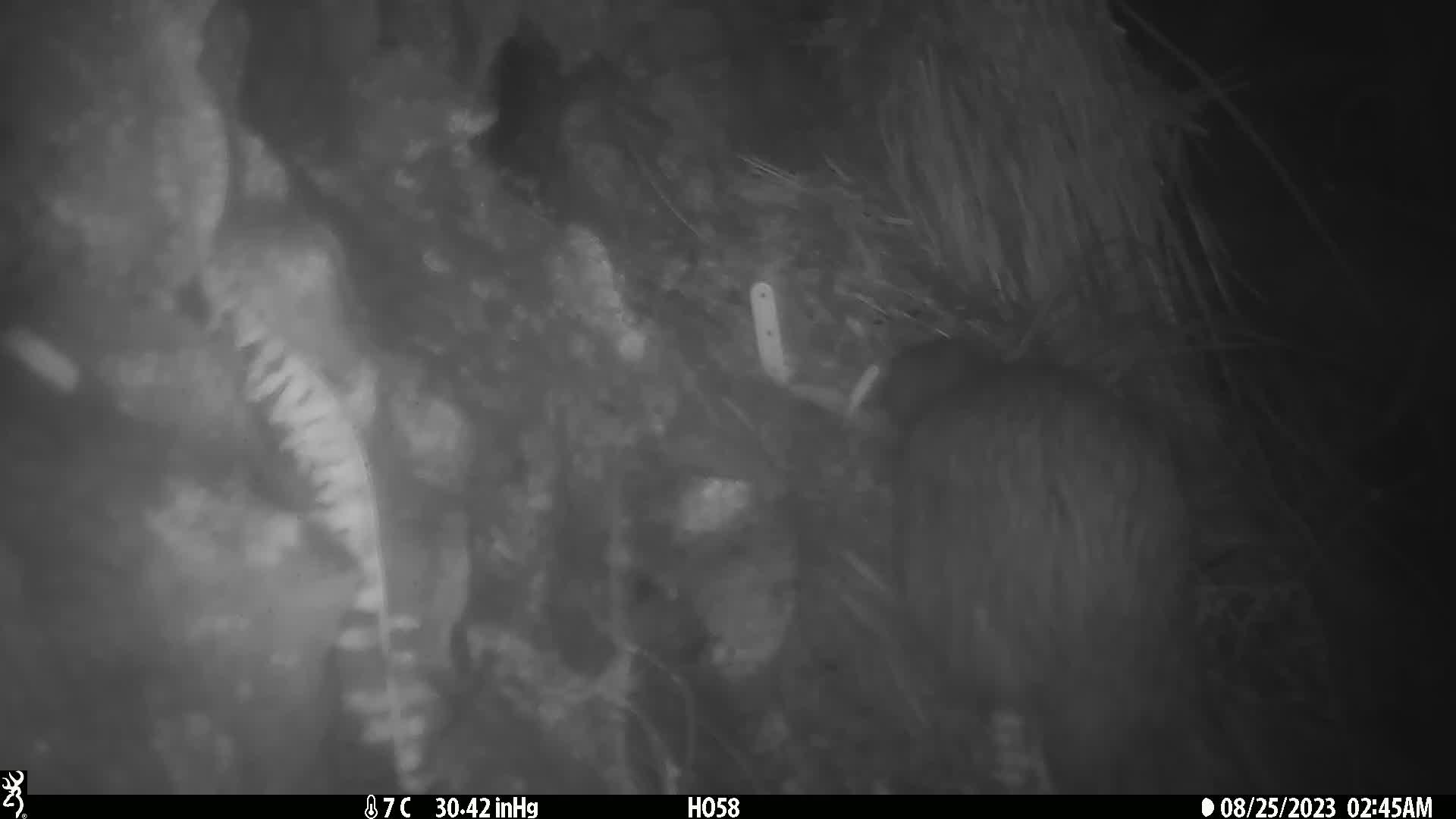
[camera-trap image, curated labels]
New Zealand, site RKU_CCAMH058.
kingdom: Animalia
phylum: Chordata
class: Aves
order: Apterygiformes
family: Apterygidae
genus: Apteryx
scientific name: Apteryx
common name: kiwi